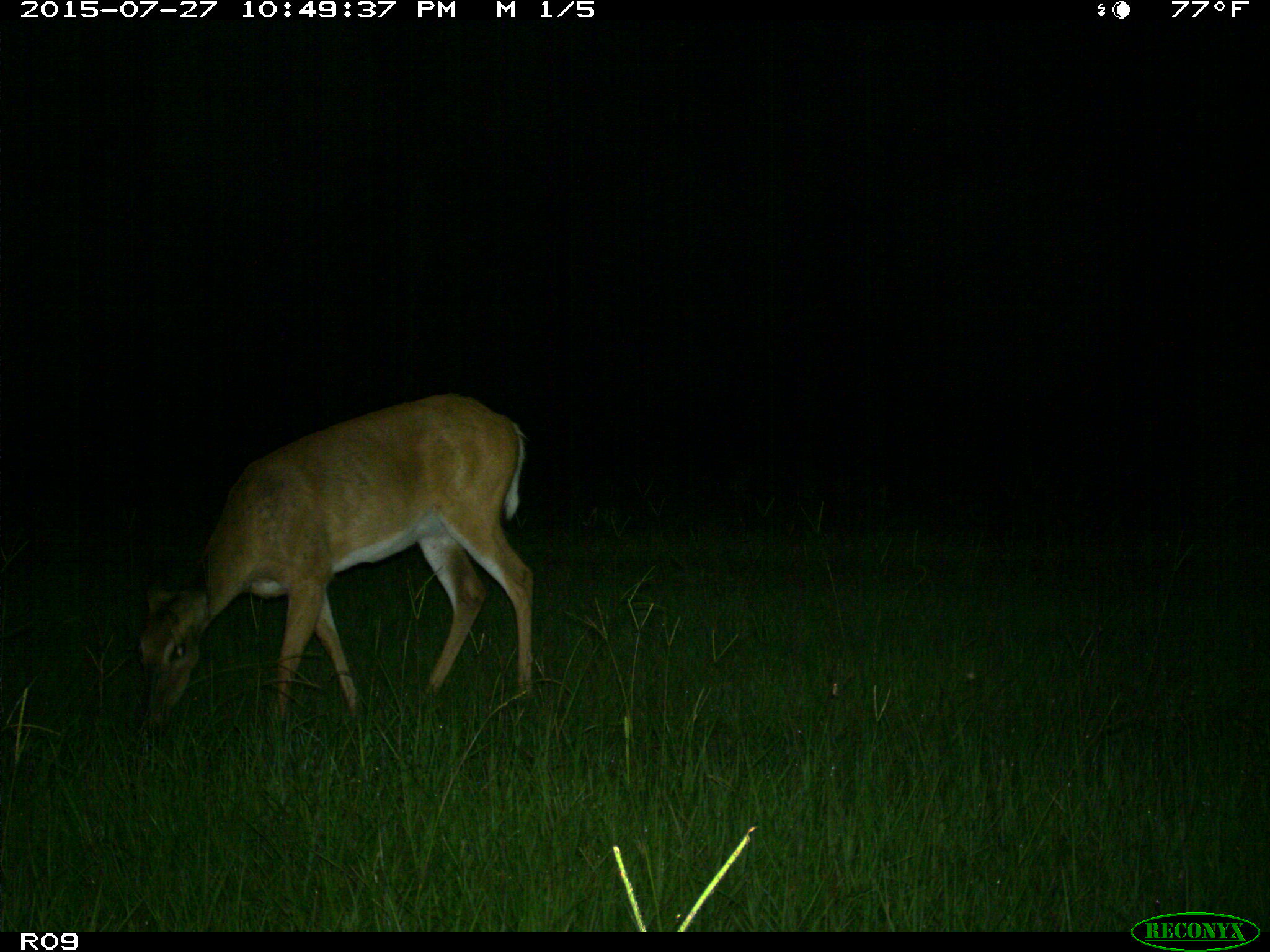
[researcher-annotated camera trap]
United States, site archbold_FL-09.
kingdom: Animalia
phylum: Chordata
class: Mammalia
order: Artiodactyla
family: Cervidae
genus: Odocoileus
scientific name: Odocoileus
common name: deer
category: unidentified deer